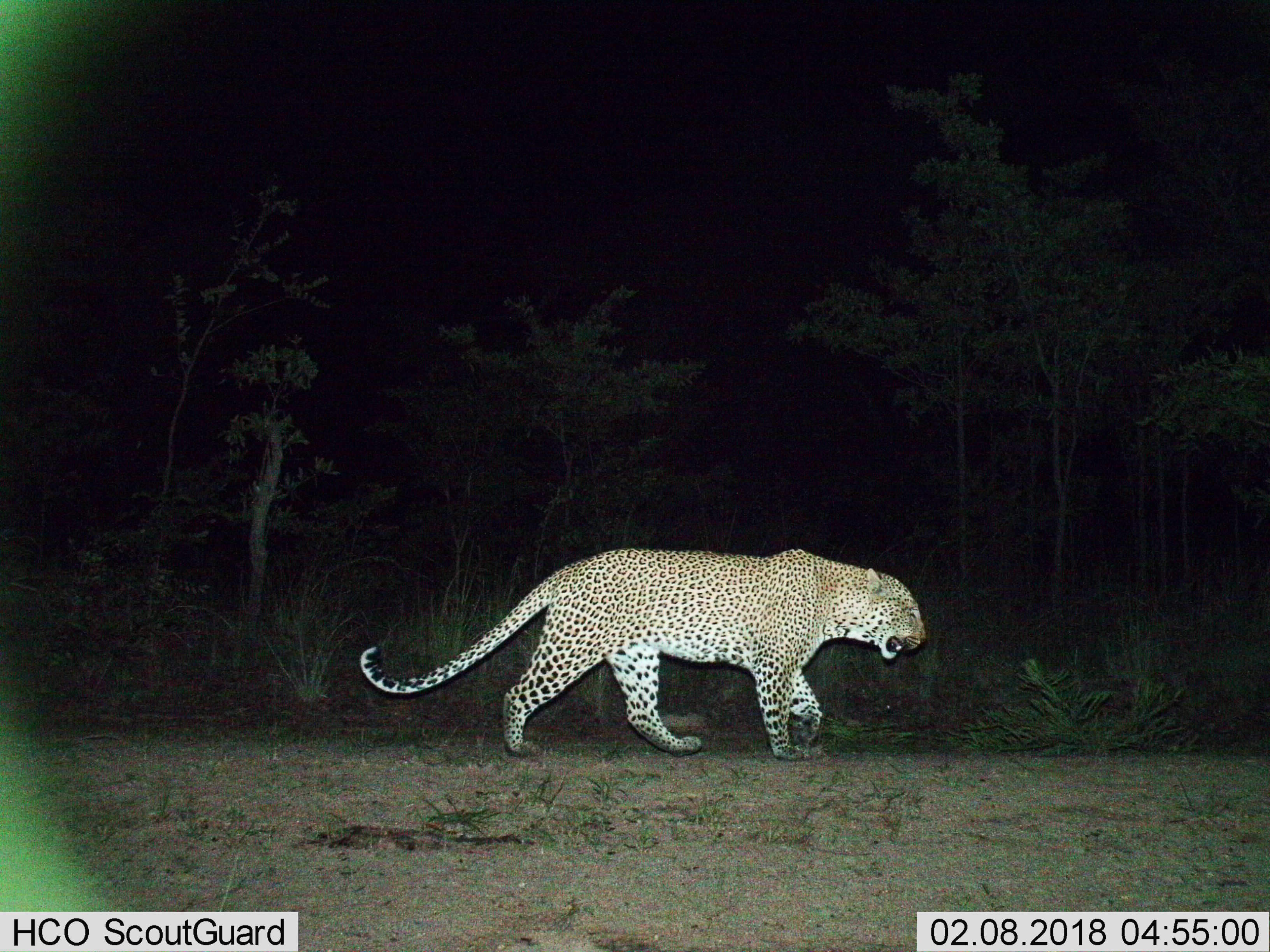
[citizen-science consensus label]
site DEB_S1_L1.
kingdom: Animalia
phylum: Chordata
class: Mammalia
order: Carnivora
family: Felidae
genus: Panthera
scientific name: Panthera pardus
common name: leopard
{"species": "leopard (Panthera pardus)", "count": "1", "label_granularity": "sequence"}